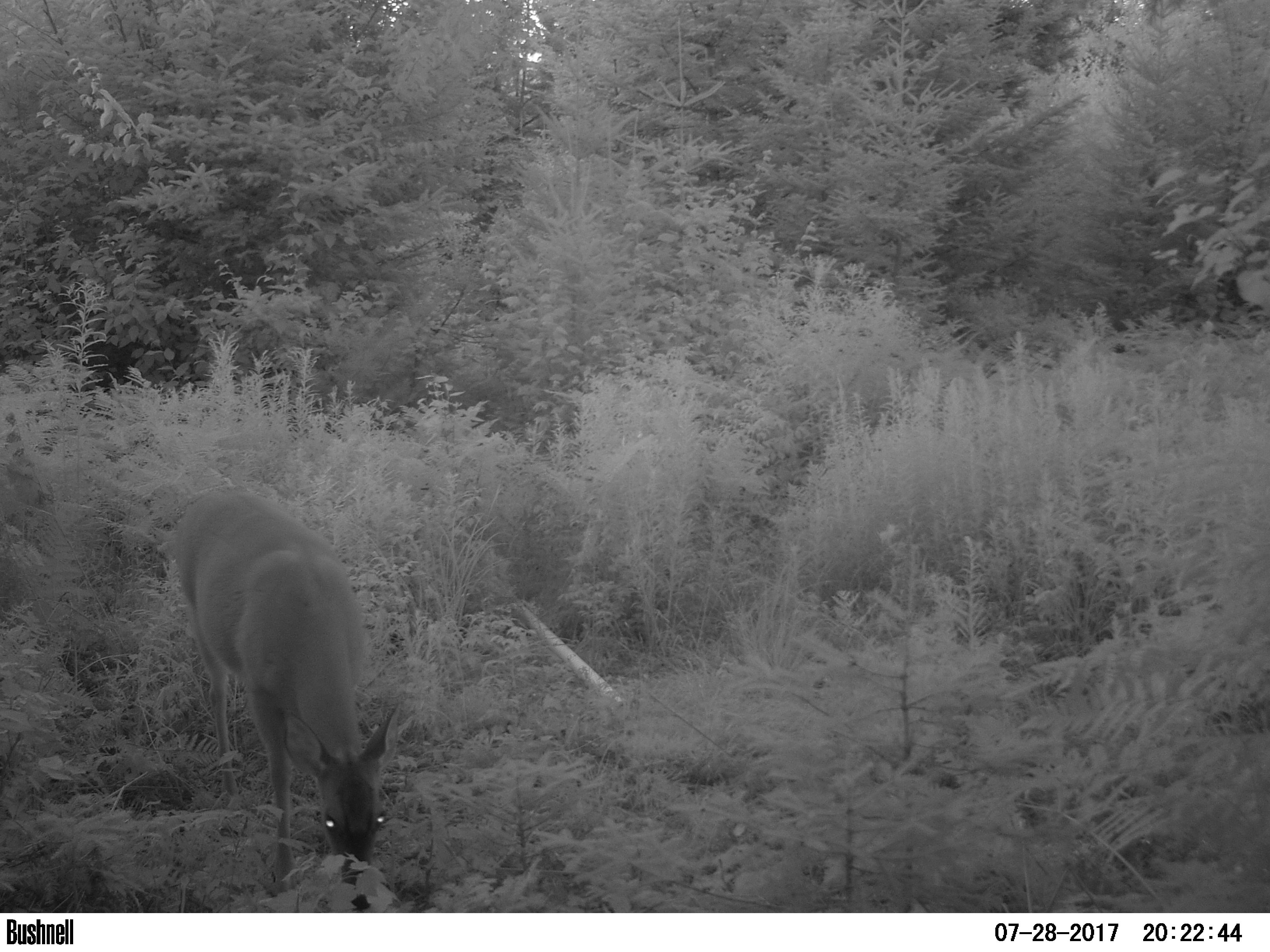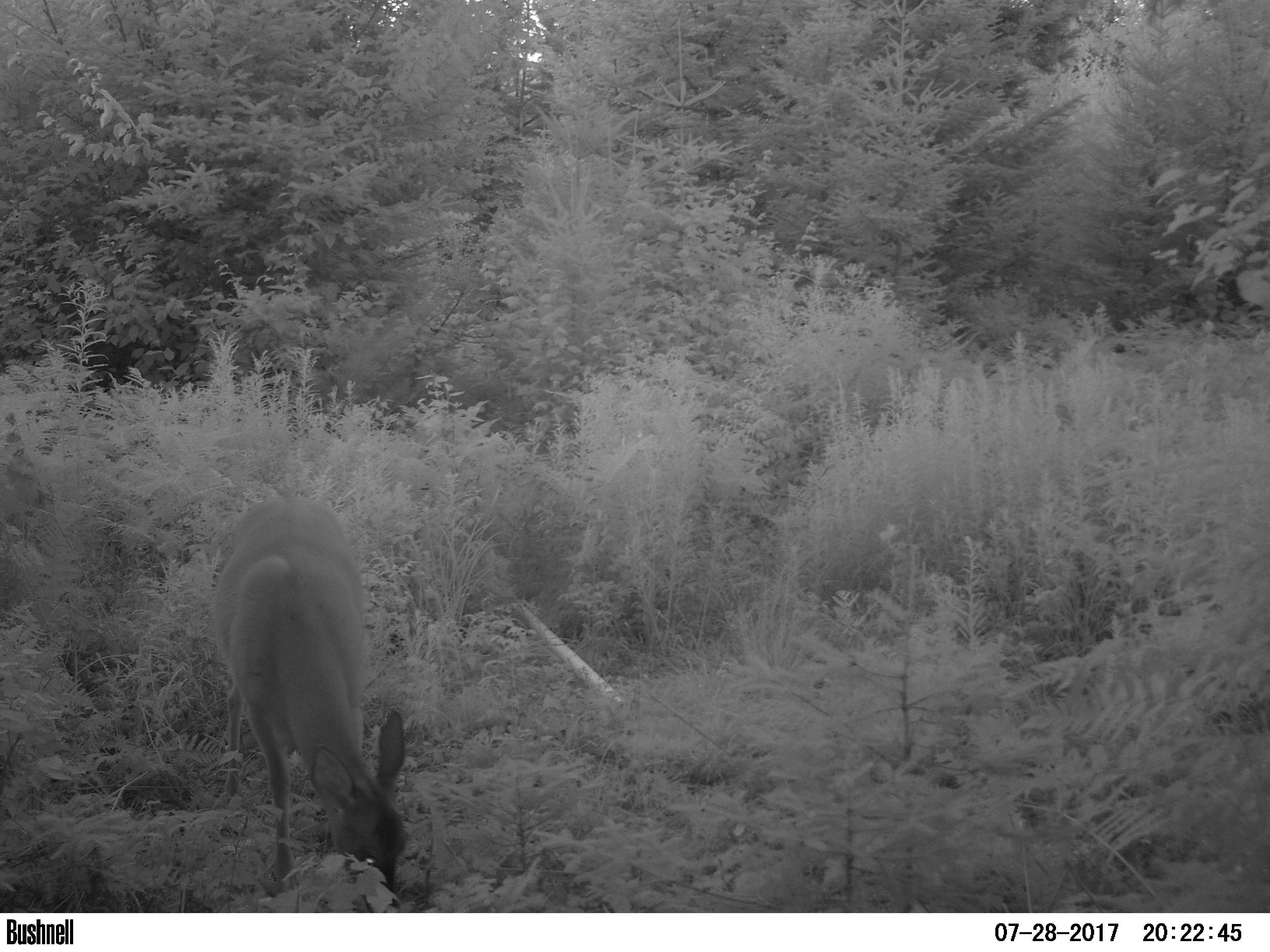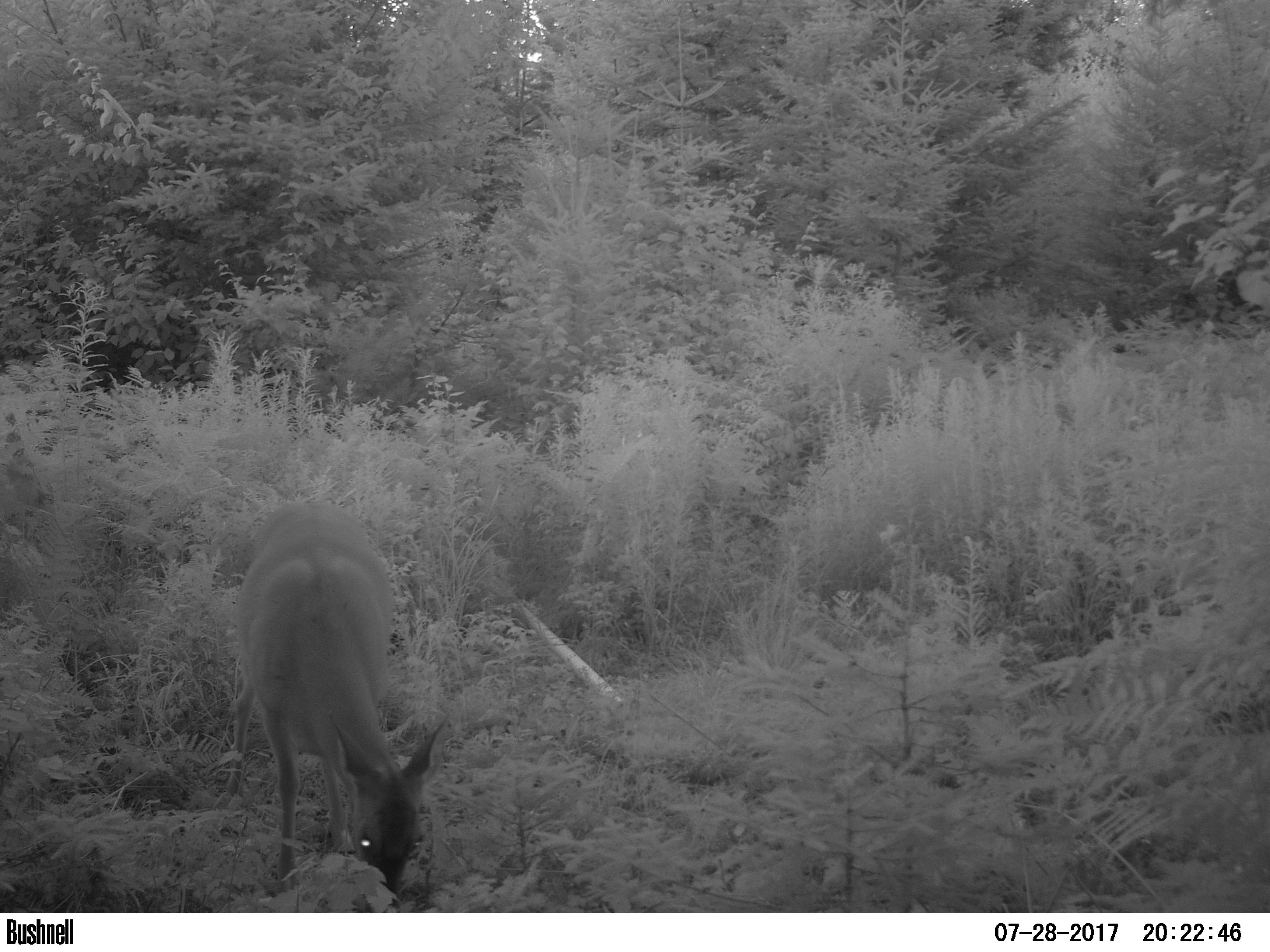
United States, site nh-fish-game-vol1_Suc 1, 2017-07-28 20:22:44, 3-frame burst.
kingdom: Animalia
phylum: Chordata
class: Mammalia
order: Artiodactyla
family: Cervidae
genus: Odocoileus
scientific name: Odocoileus virginianus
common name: white-tailed deer